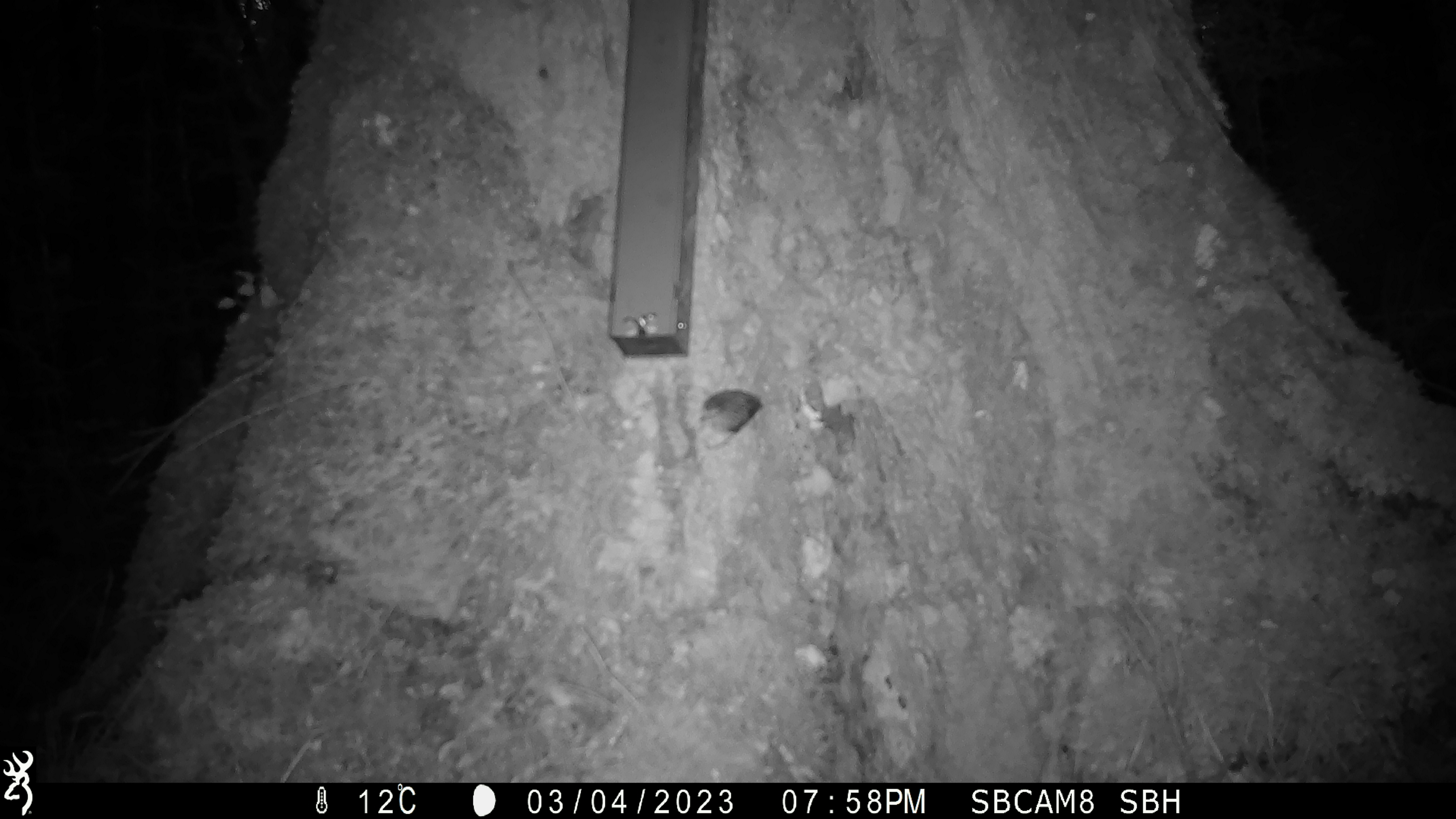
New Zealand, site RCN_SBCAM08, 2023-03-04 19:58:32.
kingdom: Animalia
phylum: Chordata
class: Aves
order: Passeriformes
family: Acanthisittidae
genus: Acanthisitta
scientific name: Acanthisitta chloris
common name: rifleman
Rifleman (Acanthisitta chloris).